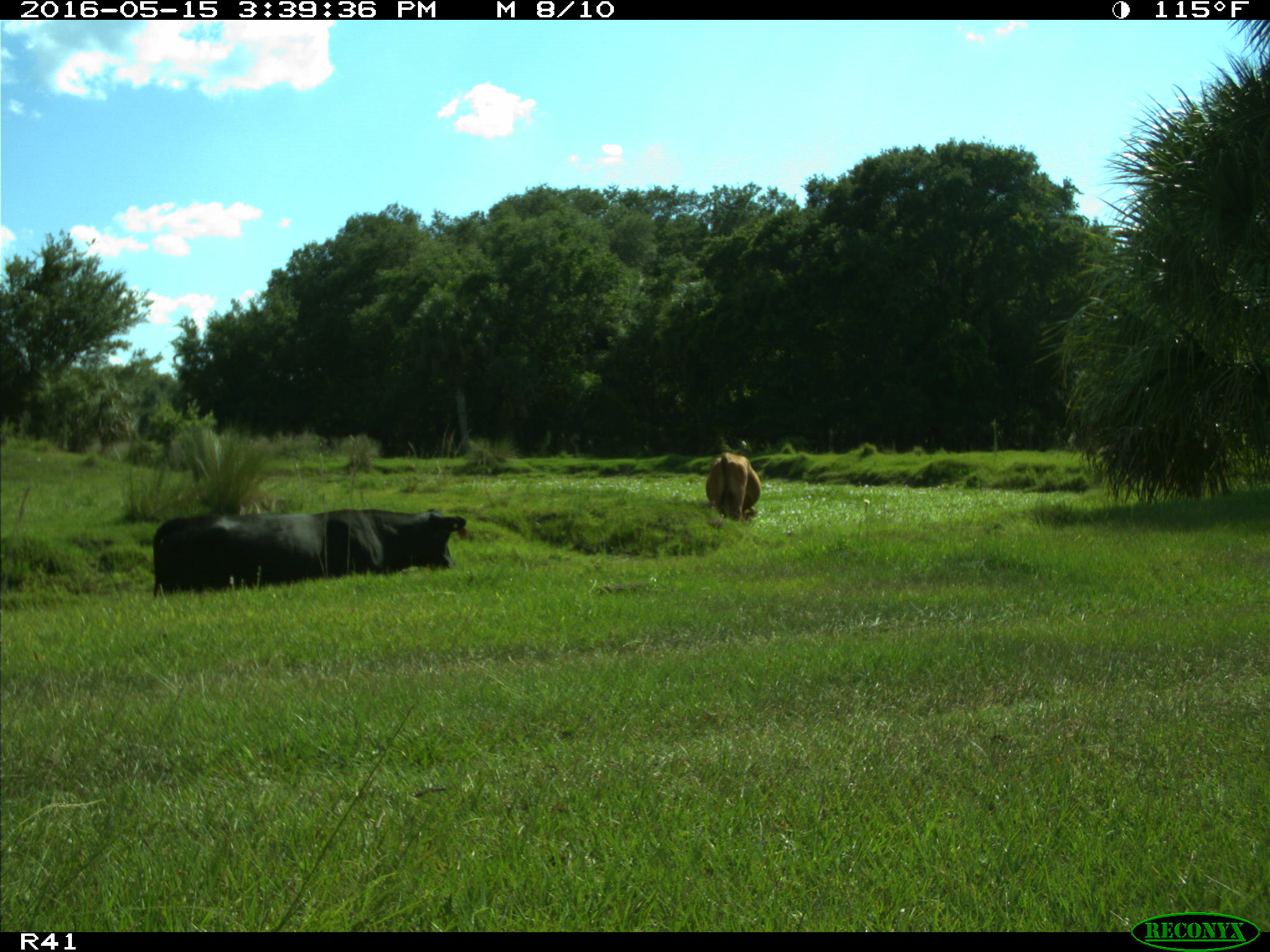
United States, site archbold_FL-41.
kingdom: Animalia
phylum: Chordata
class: Mammalia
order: Artiodactyla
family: Bovidae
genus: Bos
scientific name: Bos taurus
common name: domestic cow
Bos taurus (domestic cow).